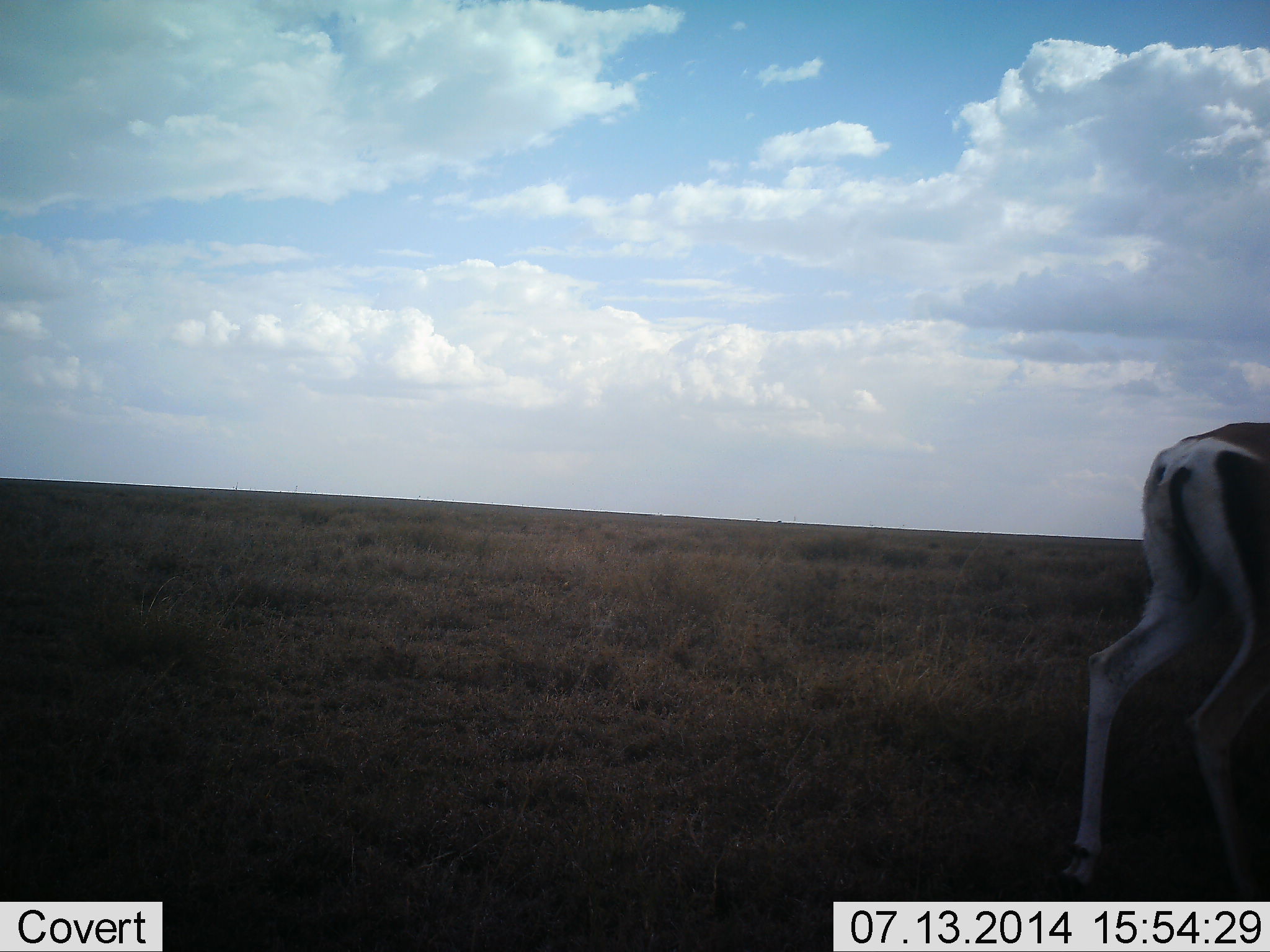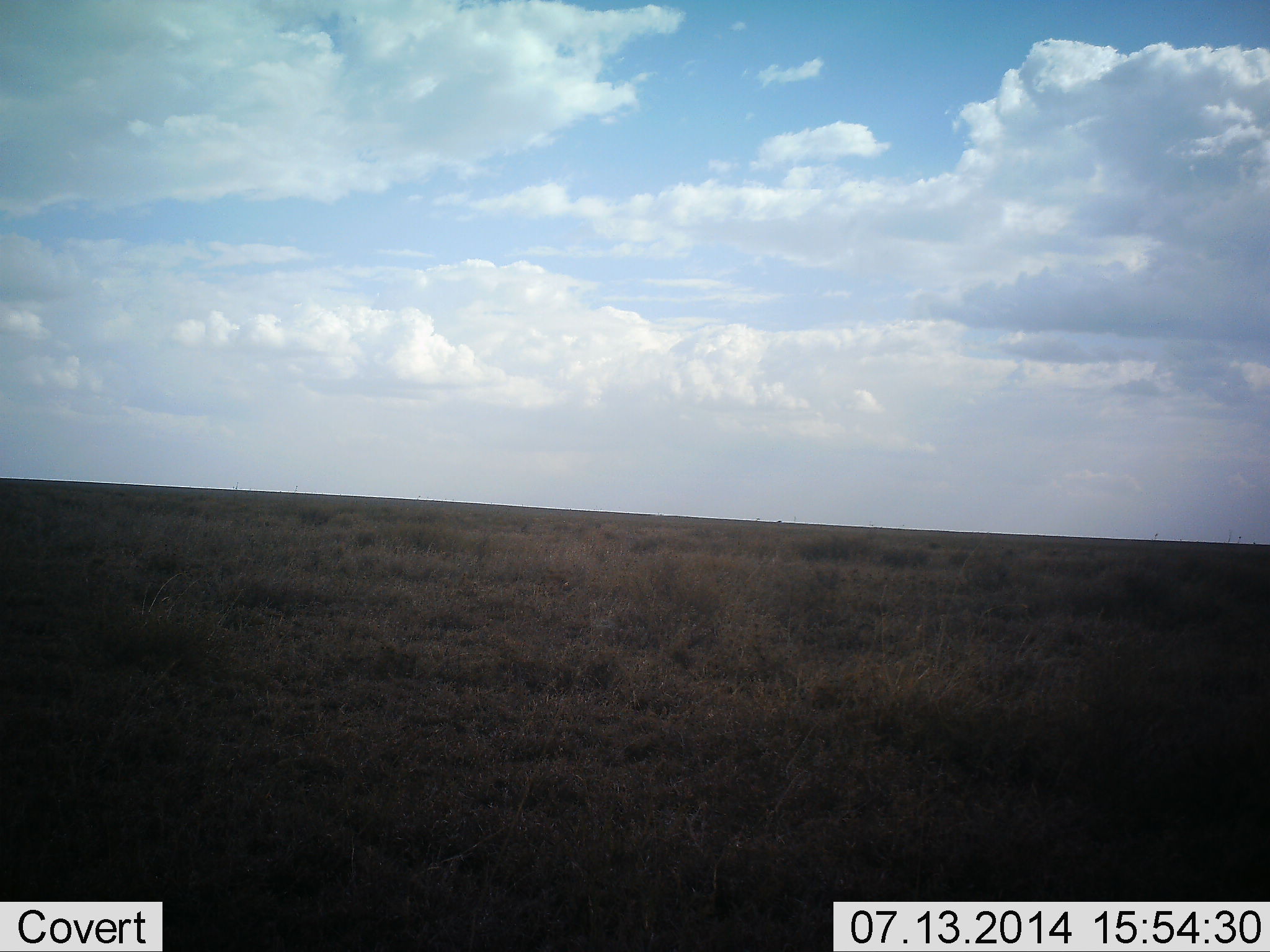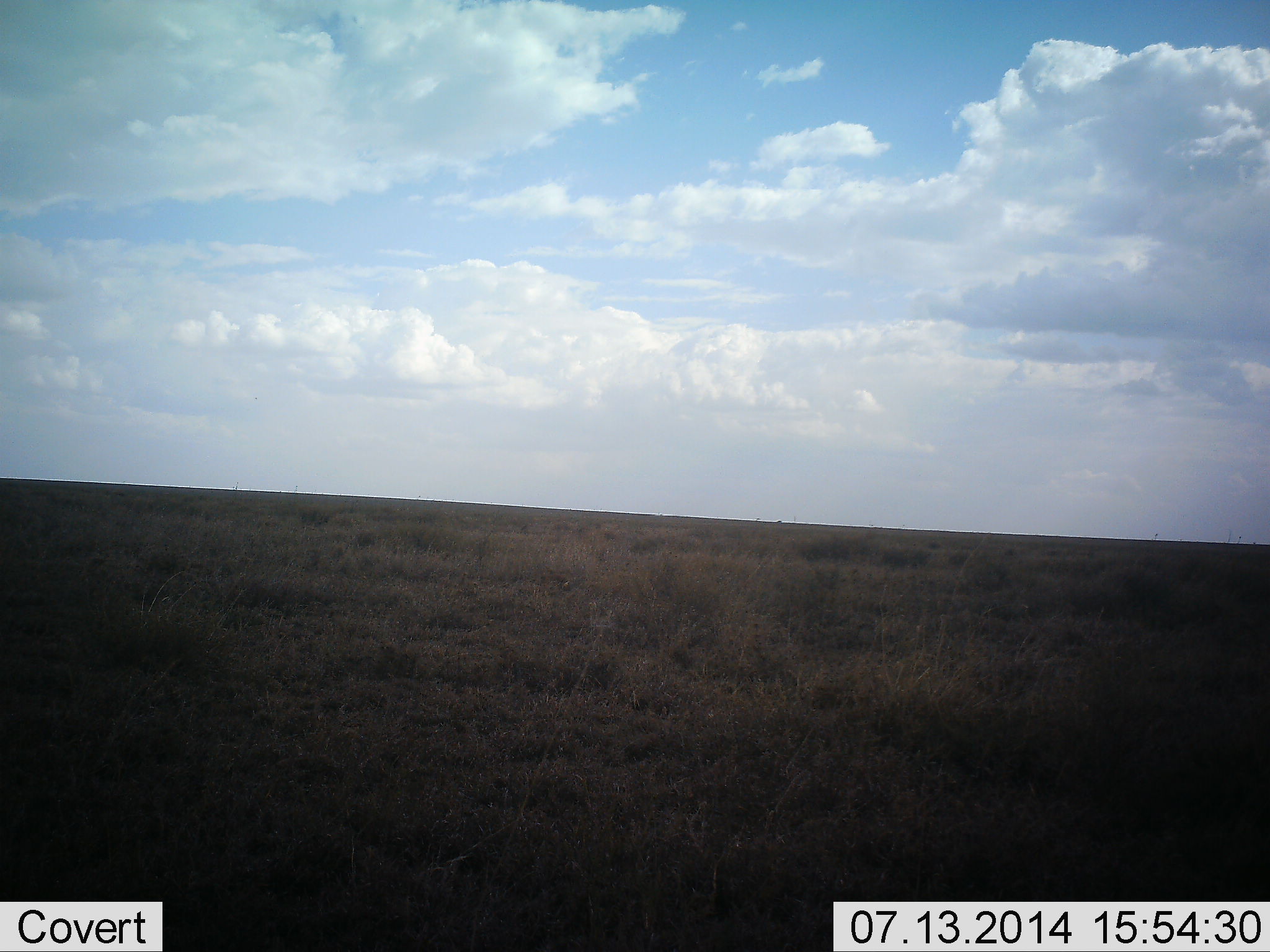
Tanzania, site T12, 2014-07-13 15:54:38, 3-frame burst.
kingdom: Animalia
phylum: Chordata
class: Mammalia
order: Artiodactyla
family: Bovidae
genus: Nanger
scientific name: Nanger granti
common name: grant's gazelle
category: gazellegrants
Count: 1.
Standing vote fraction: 11%.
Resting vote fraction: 0%.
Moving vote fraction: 89%.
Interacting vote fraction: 0%.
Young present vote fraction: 0%.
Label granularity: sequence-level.